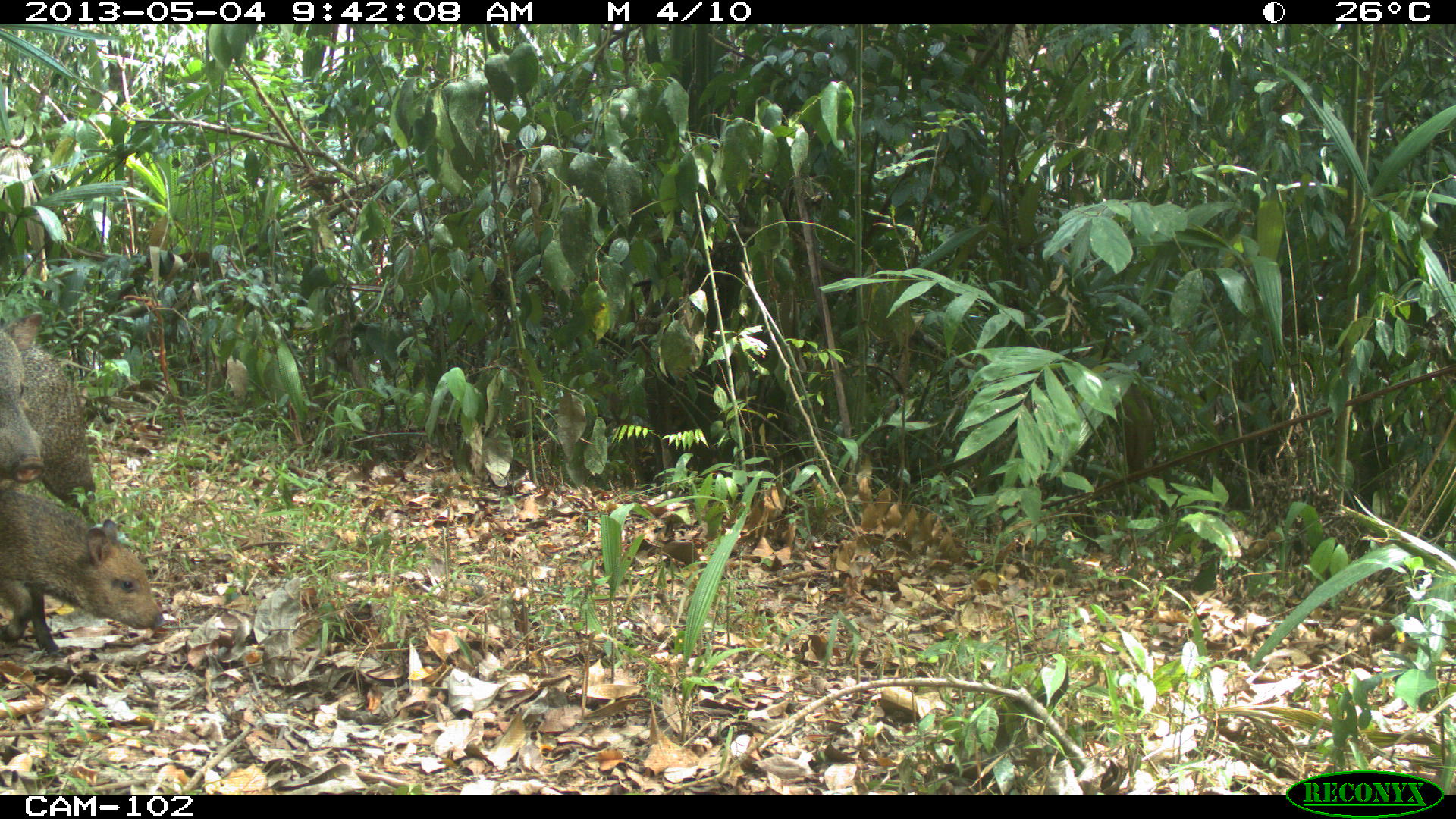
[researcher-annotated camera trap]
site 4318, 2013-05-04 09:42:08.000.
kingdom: Animalia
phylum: Chordata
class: Mammalia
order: Artiodactyla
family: Tayassuidae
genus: Pecari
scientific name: Pecari tajacu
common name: collared peccary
Pecari tajacu (collared peccary), count 2.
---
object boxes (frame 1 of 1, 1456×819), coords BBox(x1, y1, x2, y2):
pecari tajacu: BBox(0, 485, 165, 657); BBox(0, 311, 97, 533)